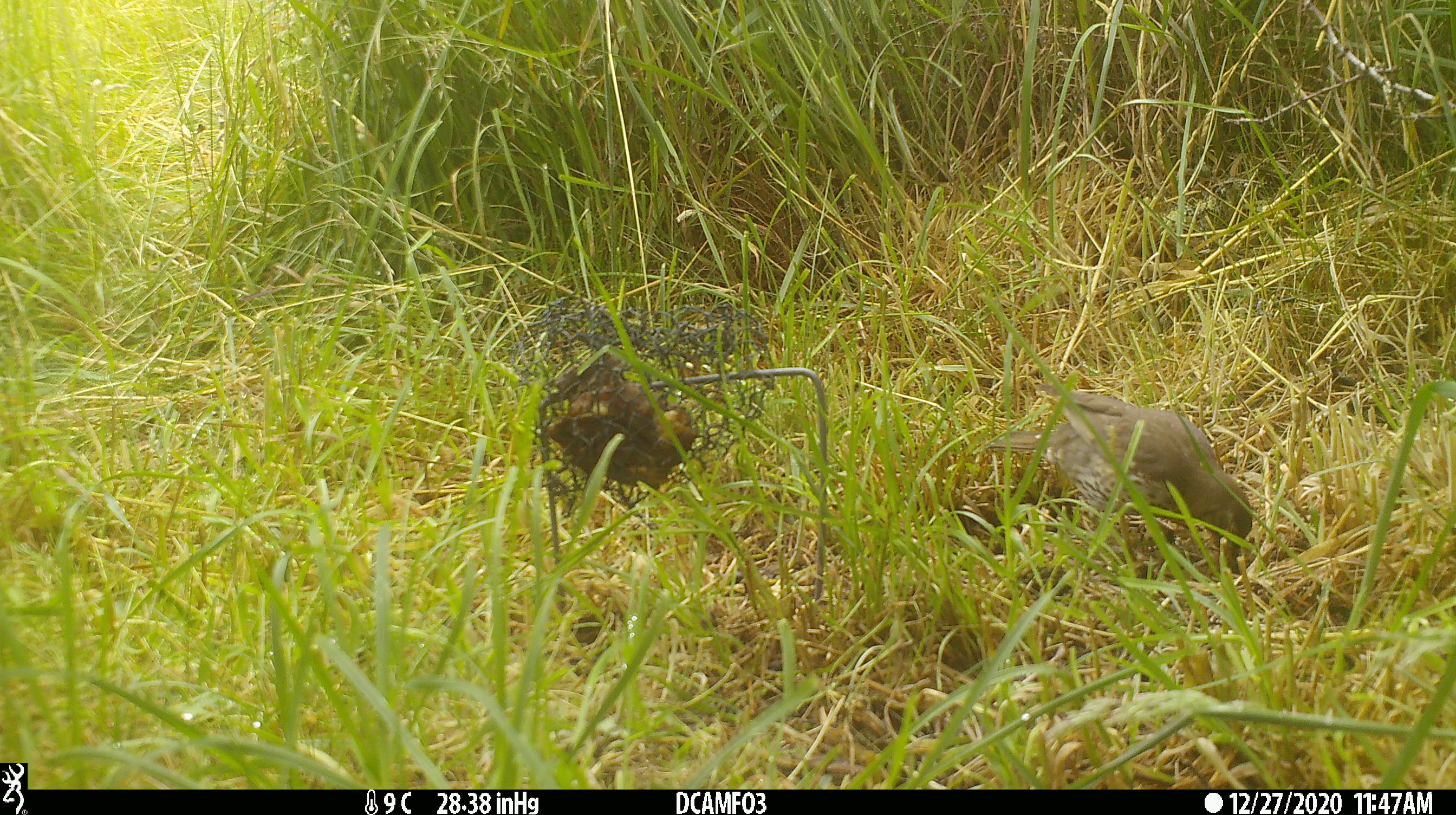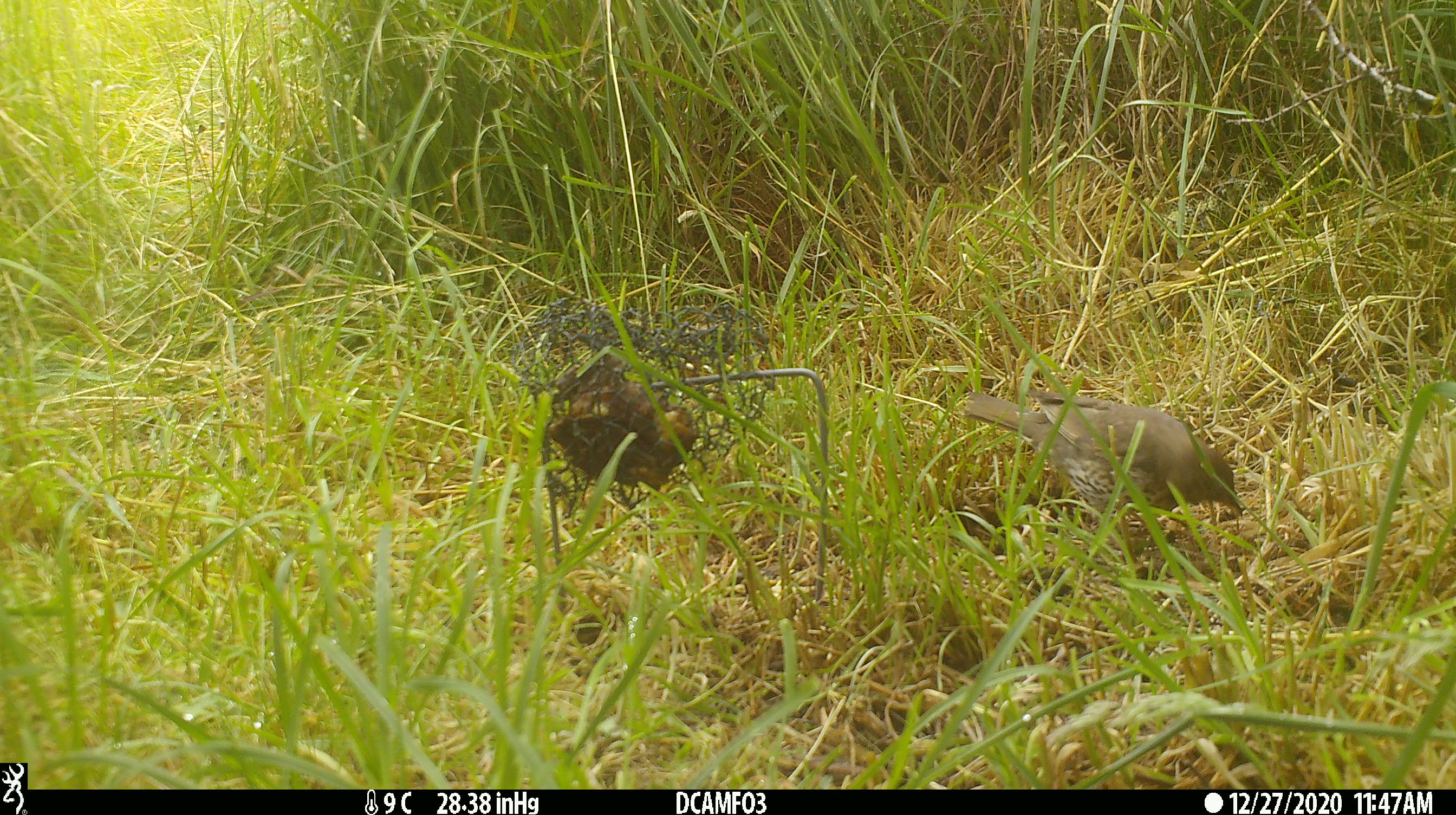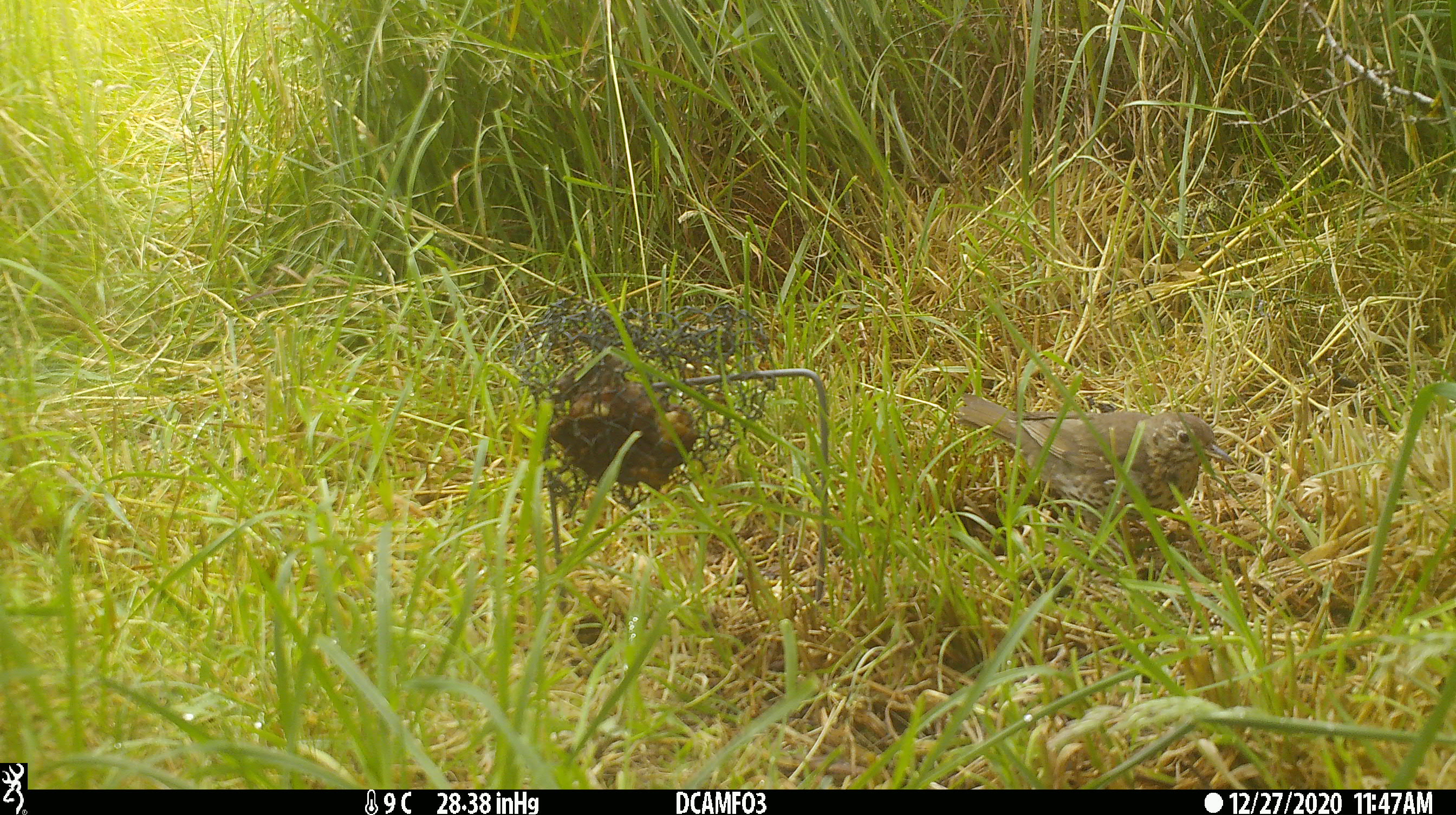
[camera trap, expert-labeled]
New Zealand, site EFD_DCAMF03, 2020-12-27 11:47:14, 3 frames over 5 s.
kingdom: Animalia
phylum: Chordata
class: Aves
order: Passeriformes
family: Turdidae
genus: Turdus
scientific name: Turdus philomelos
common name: song thrush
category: thrush